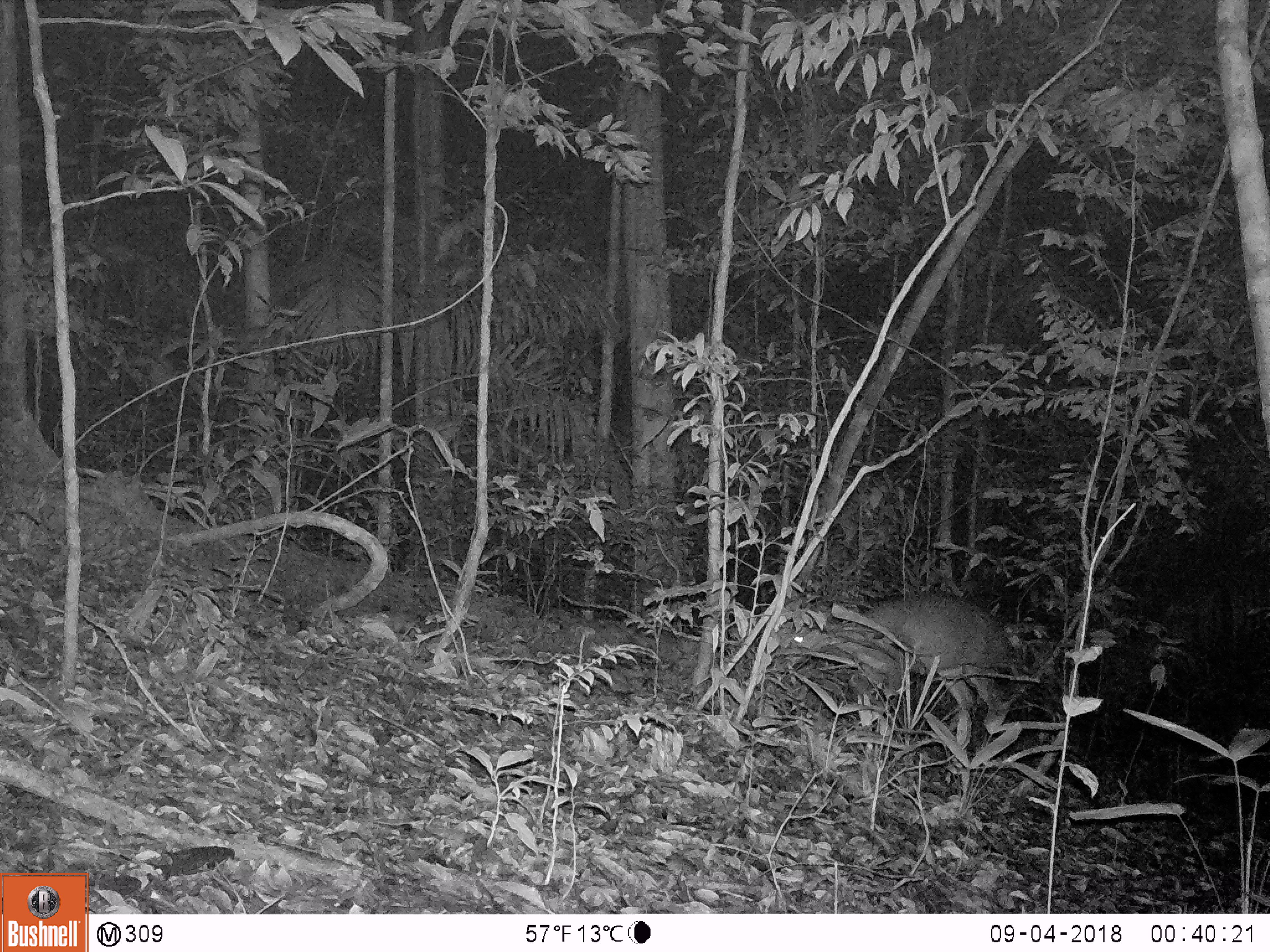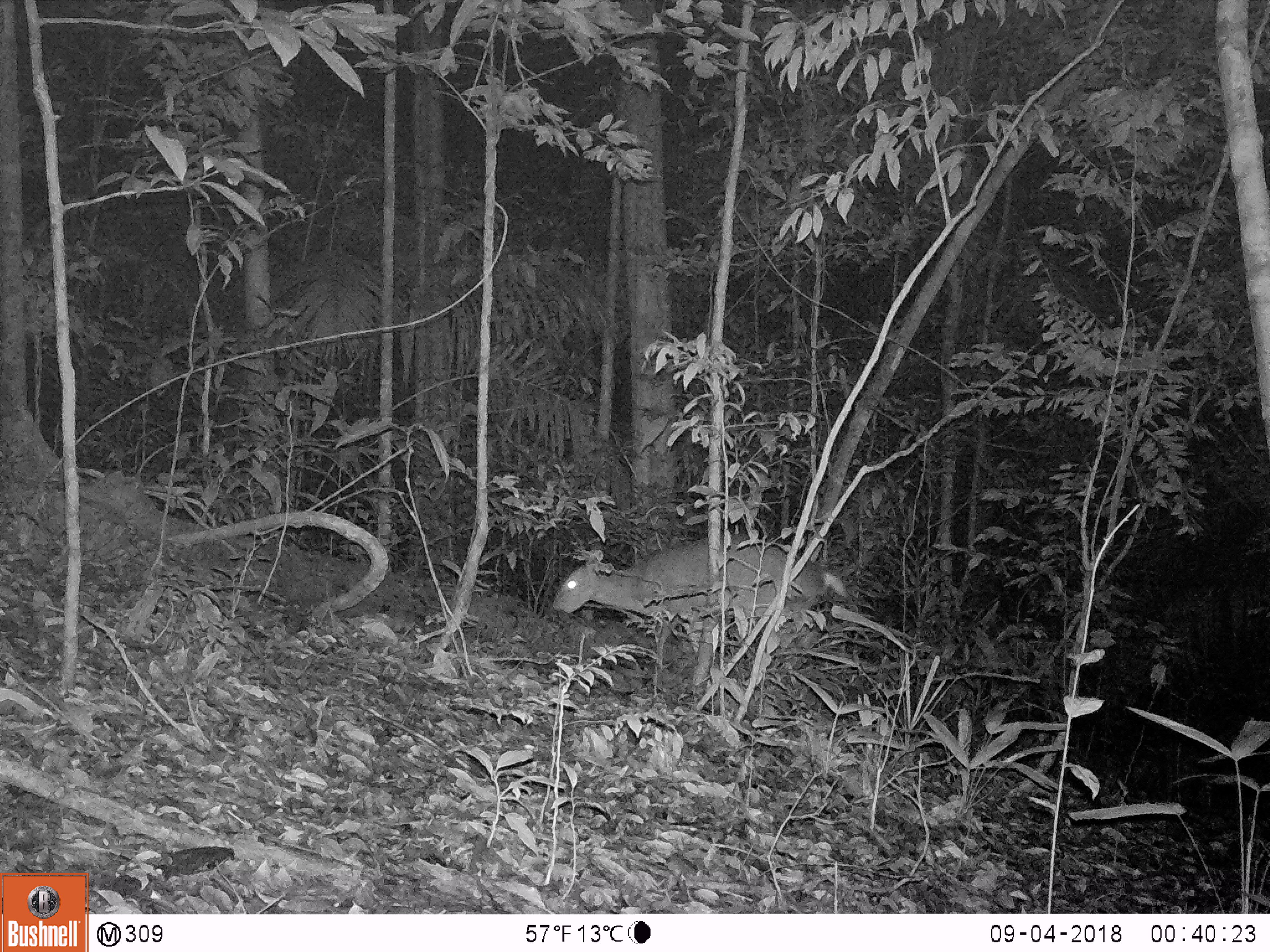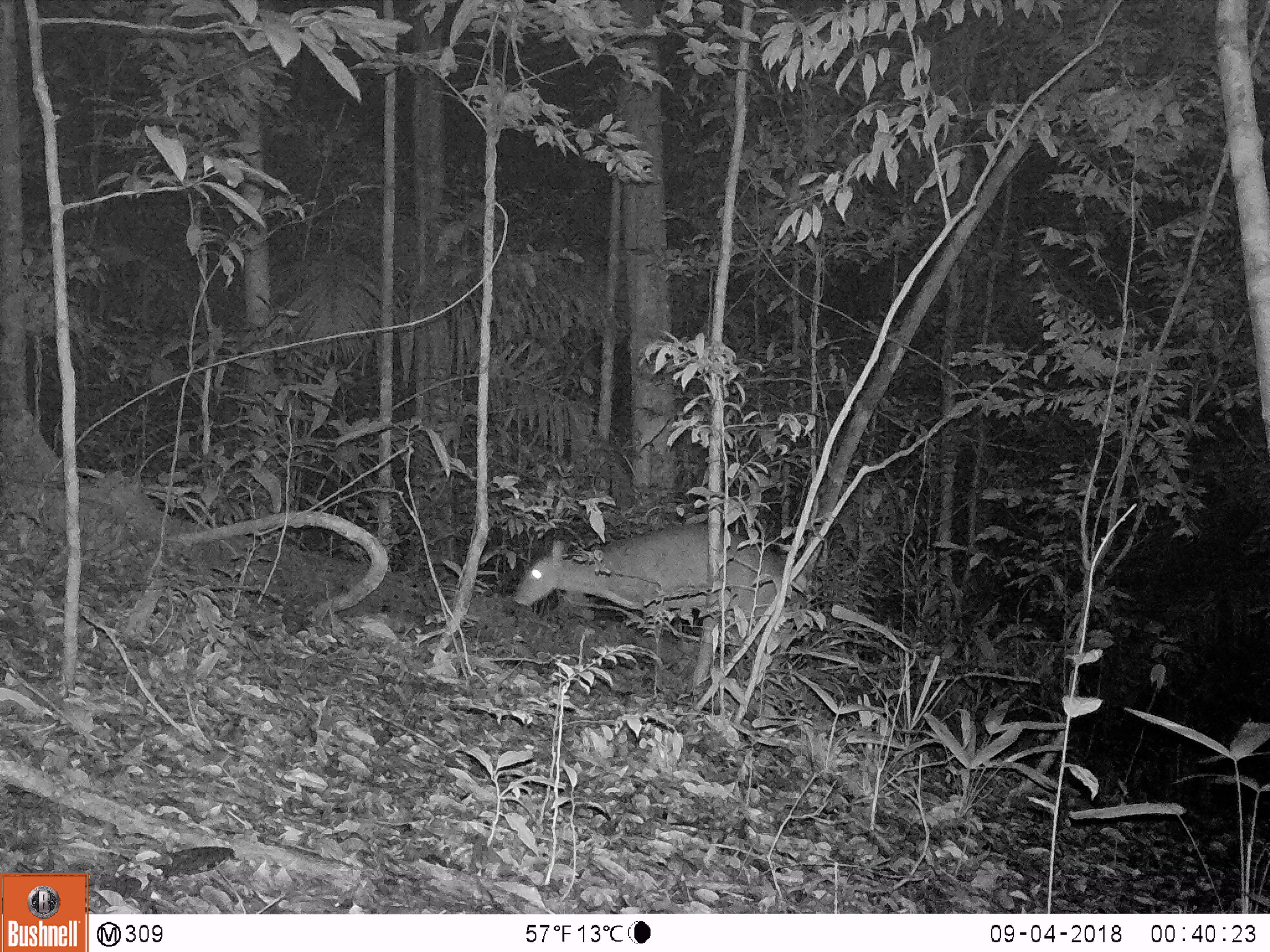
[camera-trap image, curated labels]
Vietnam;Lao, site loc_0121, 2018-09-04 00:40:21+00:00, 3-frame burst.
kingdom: Animalia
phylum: Chordata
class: Mammalia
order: Artiodactyla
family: Cervidae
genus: Muntiacus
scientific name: Muntiacus vuquangensis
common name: large-antlered muntjac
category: large antlered muntjac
Large antlered muntjac (large-antlered muntjac) (Muntiacus vuquangensis). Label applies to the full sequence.